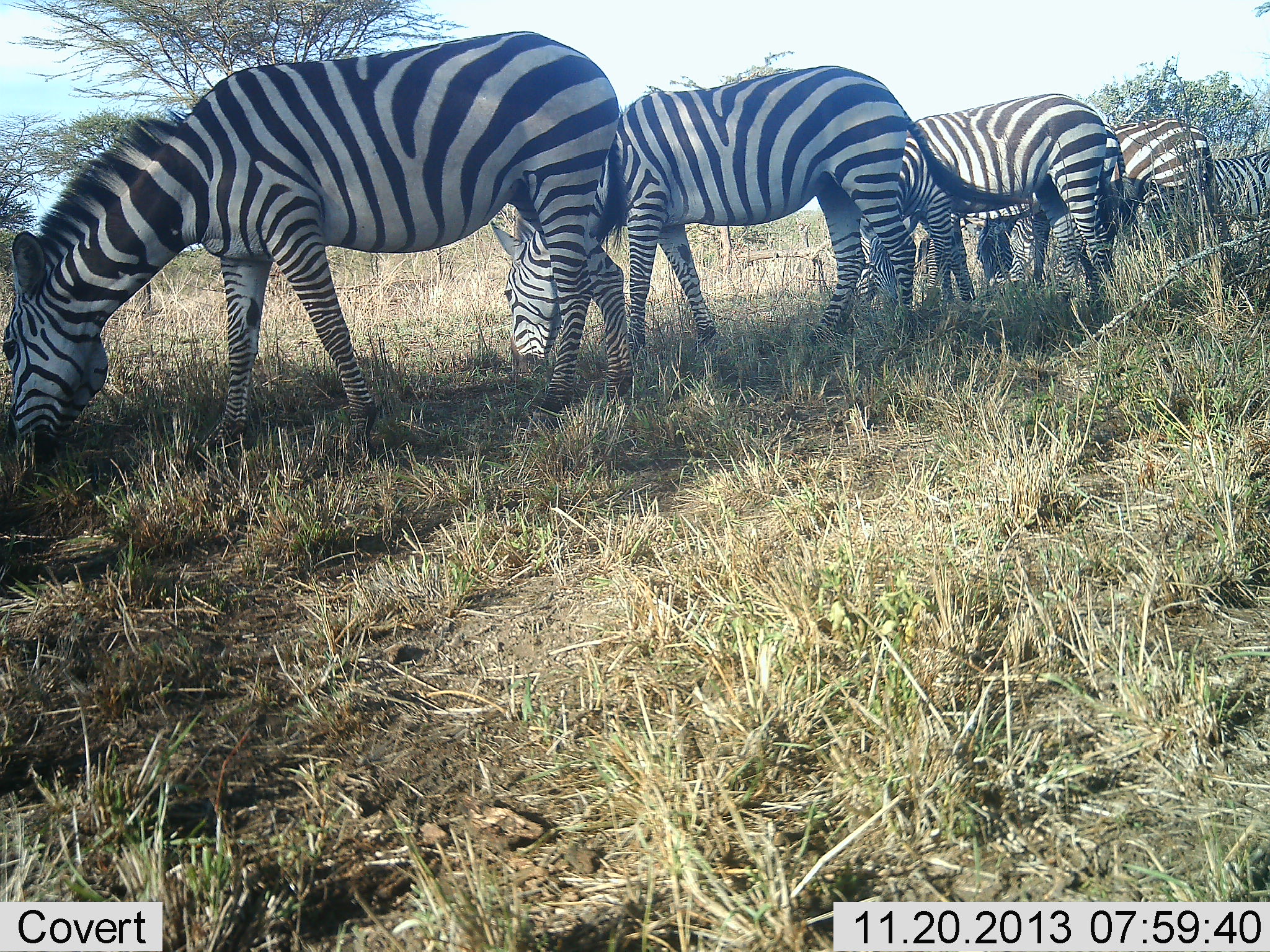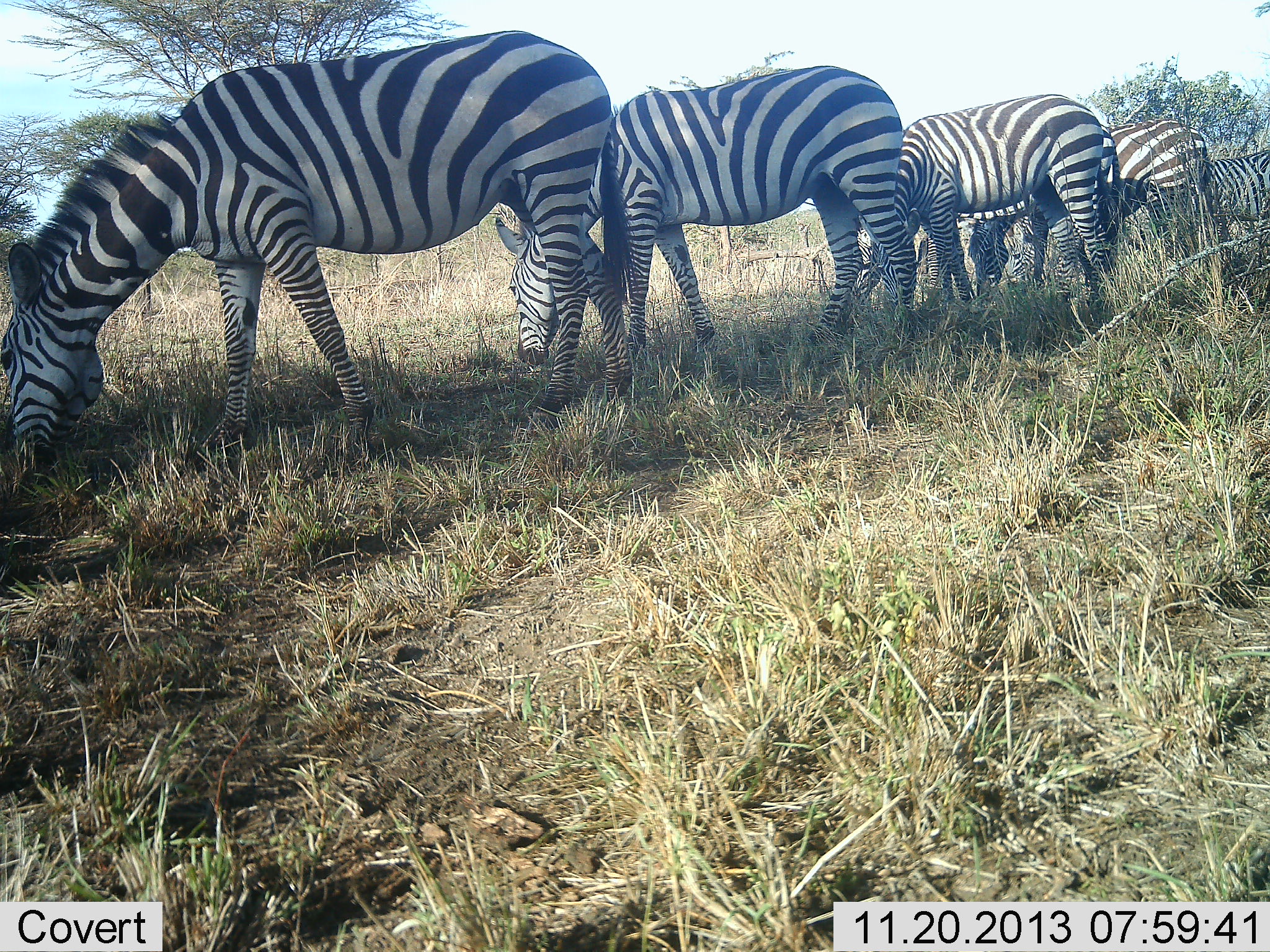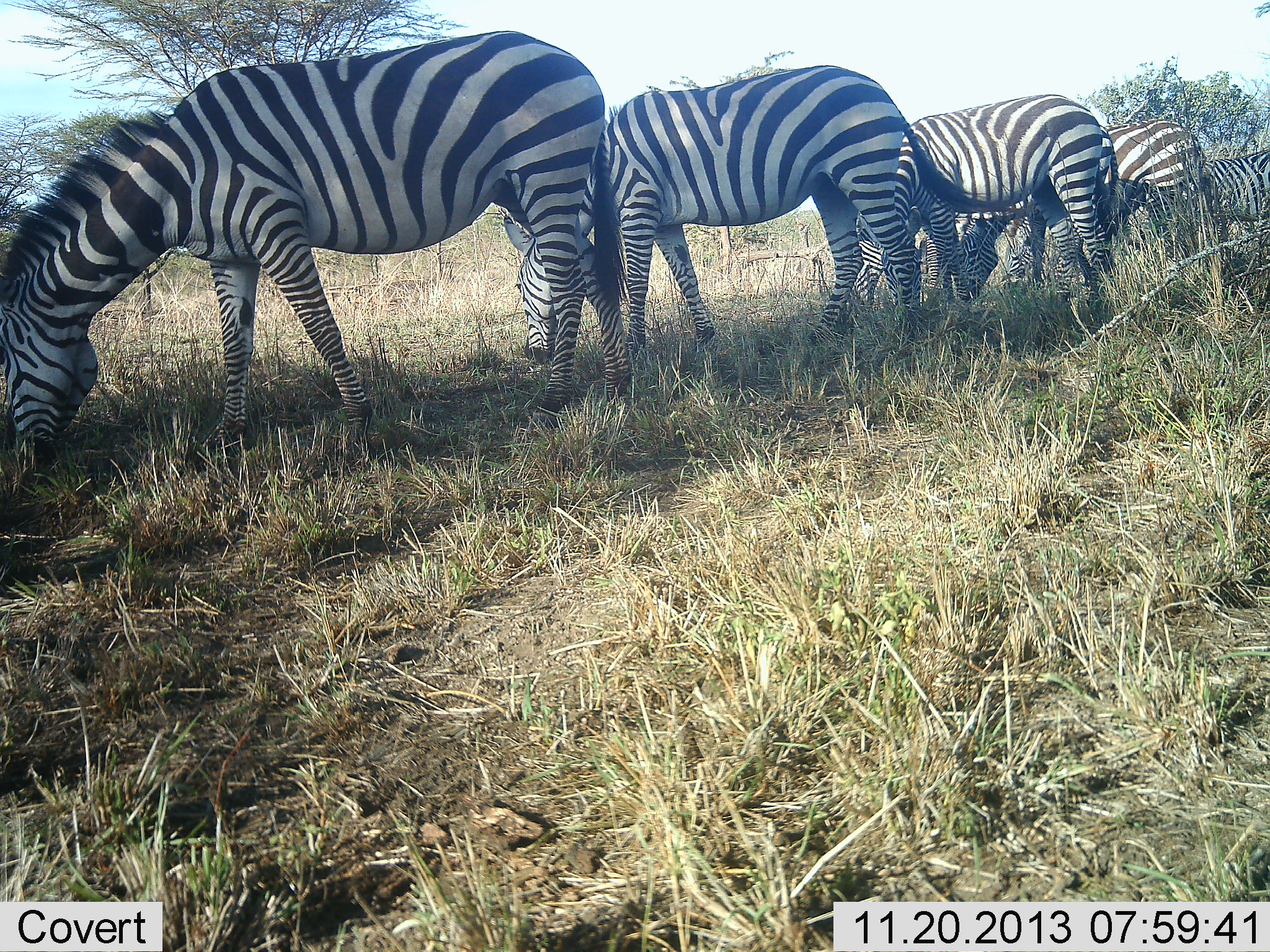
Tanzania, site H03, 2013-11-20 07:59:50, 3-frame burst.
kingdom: Animalia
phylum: Chordata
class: Mammalia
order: Perissodactyla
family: Equidae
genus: Equus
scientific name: Equus quagga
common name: plains zebra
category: zebra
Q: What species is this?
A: Zebra (plains zebra) (Equus quagga).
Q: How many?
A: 5.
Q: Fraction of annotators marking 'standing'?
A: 30%.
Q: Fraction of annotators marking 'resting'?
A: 0%.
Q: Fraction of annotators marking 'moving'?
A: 0%.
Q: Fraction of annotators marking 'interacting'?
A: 0%.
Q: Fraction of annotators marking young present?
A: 0%.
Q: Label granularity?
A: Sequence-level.